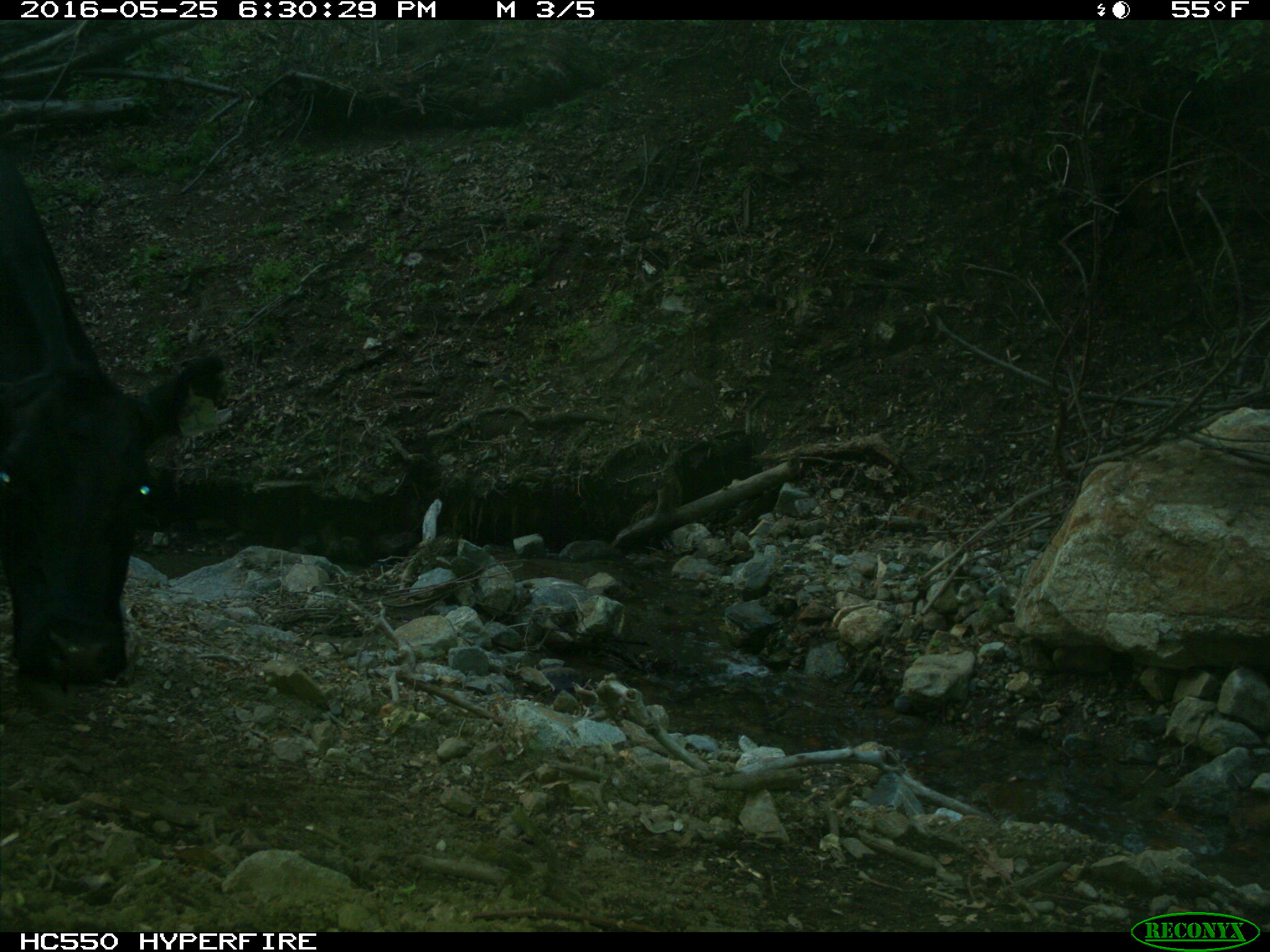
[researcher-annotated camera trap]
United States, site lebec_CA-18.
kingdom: Animalia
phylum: Chordata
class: Mammalia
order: Artiodactyla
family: Bovidae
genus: Bos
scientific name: Bos taurus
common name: domestic cow